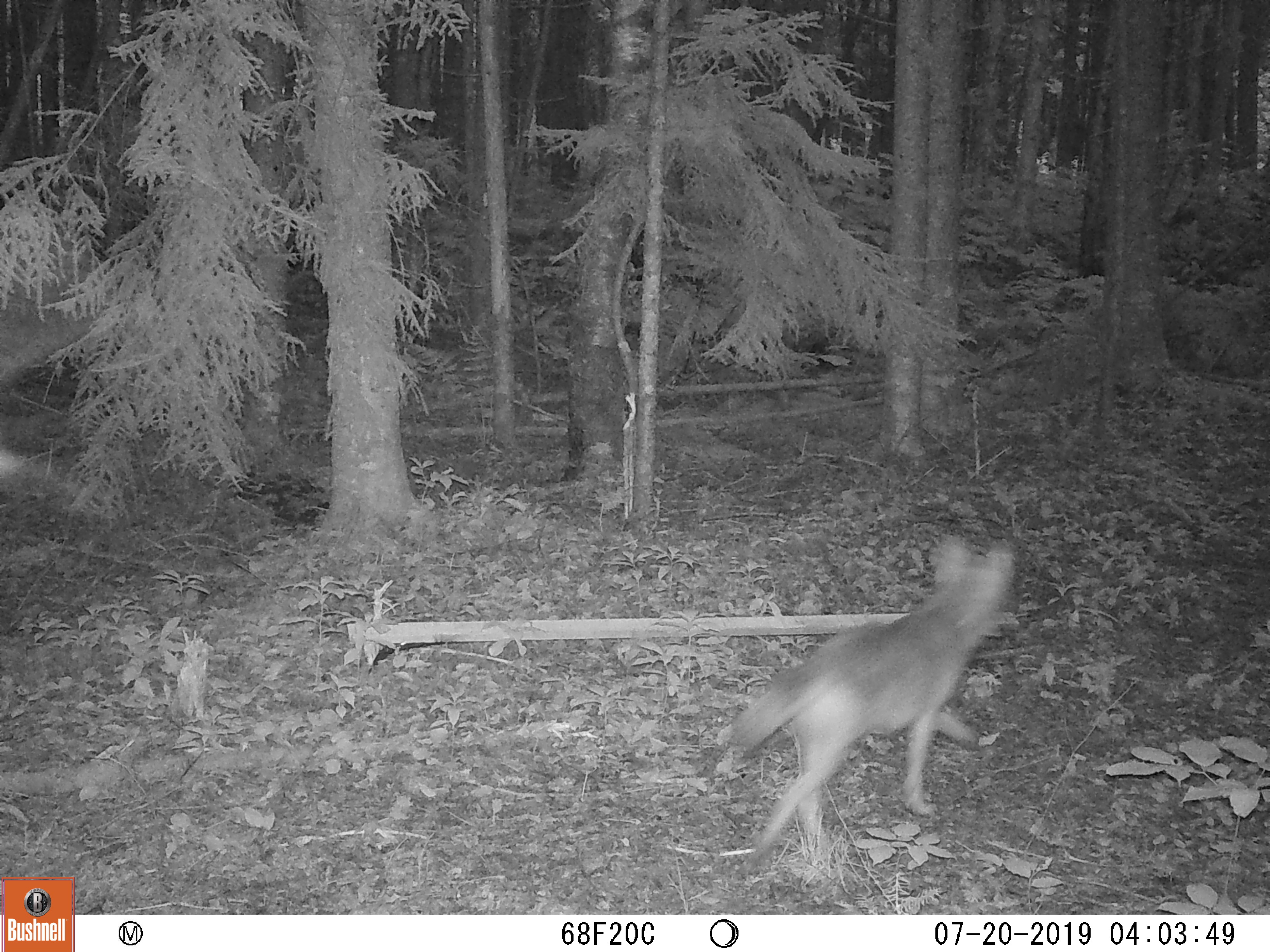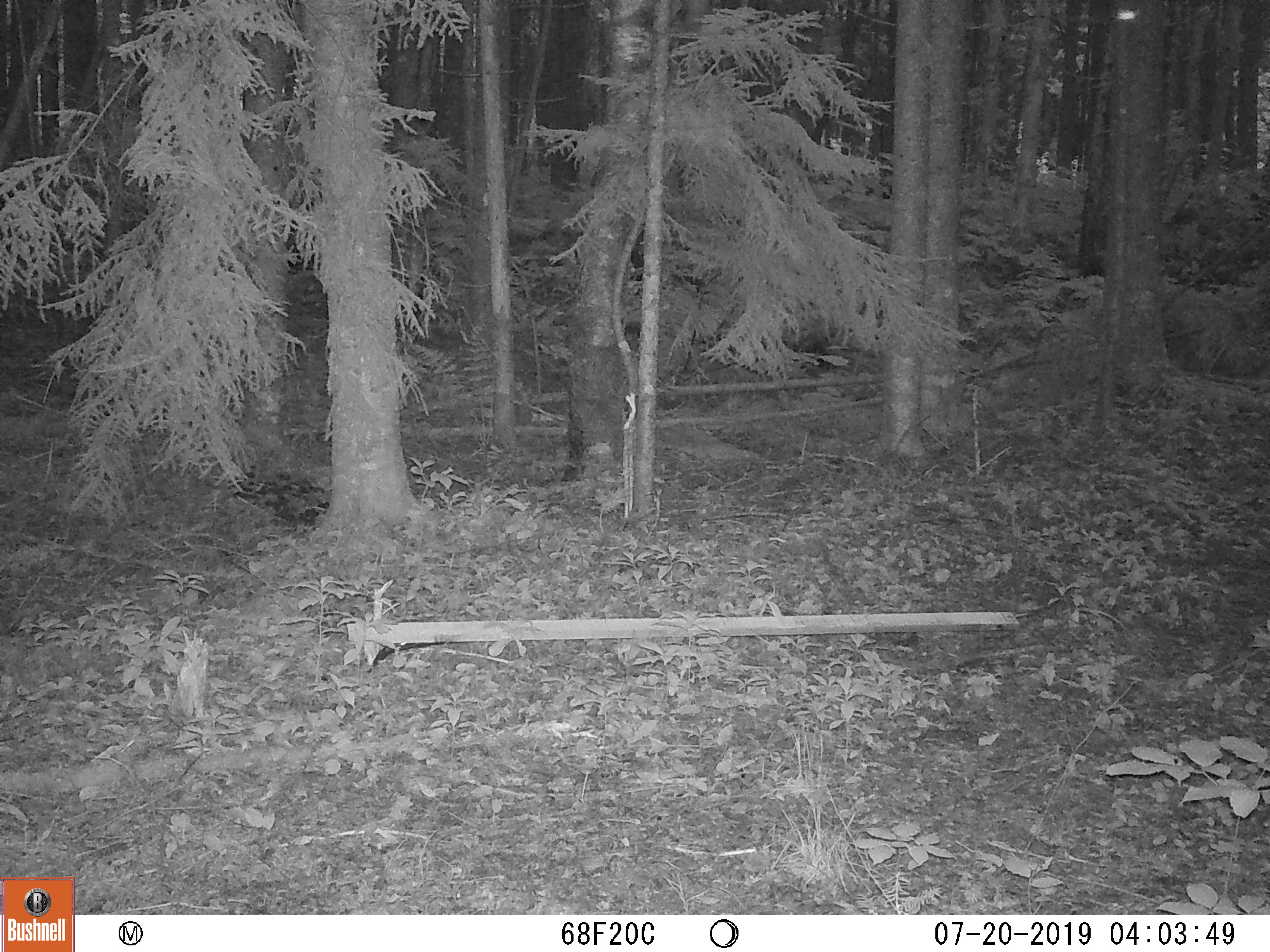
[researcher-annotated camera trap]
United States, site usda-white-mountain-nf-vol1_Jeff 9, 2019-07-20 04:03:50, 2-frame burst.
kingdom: Animalia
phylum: Chordata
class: Mammalia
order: Carnivora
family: Canidae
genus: Urocyon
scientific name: Urocyon cinereoargenteus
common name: gray fox